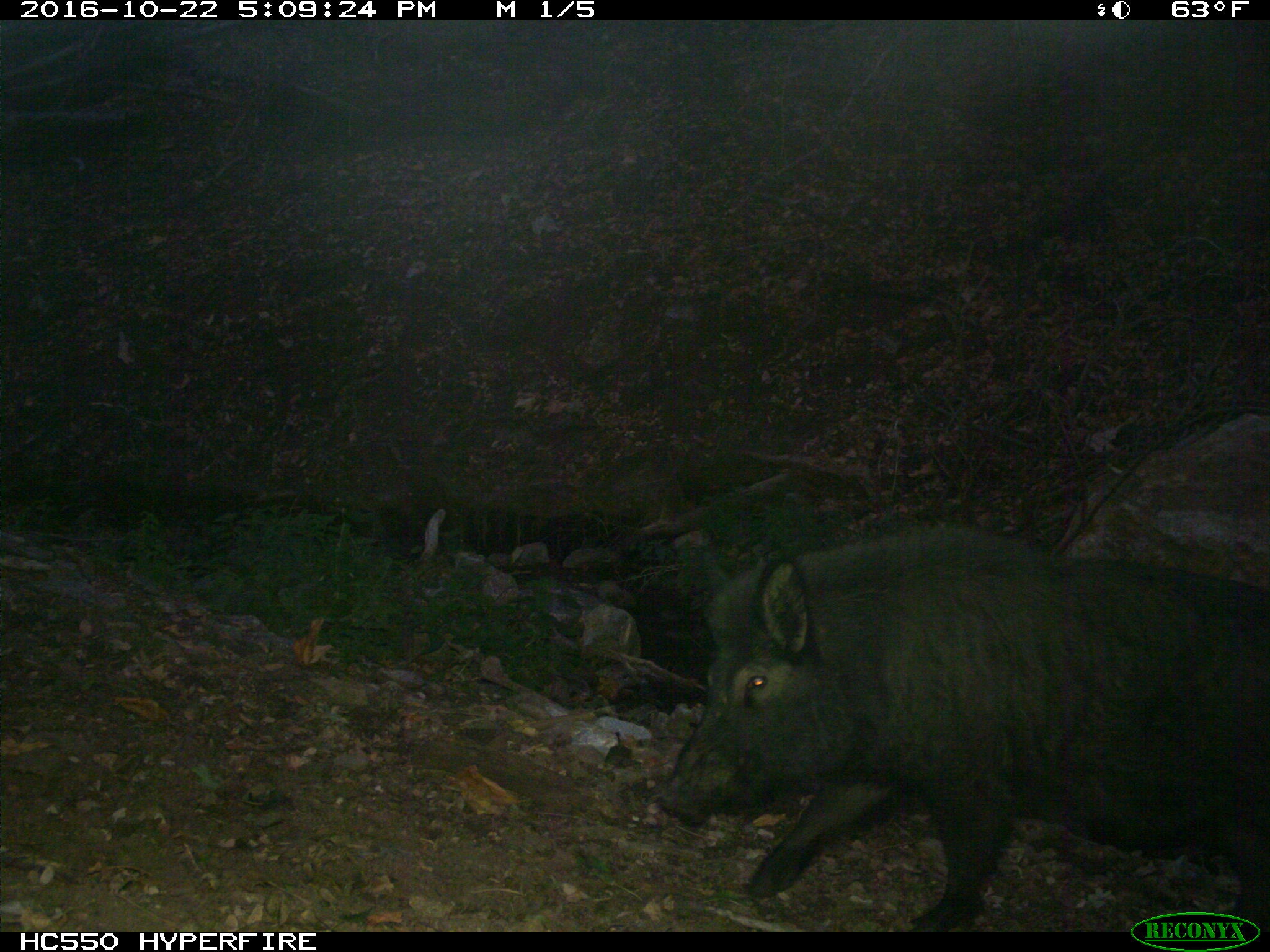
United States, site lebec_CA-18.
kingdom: Animalia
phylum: Chordata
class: Mammalia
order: Artiodactyla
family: Suidae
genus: Sus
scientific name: Sus scrofa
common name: wild boar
Sus scrofa (wild boar).